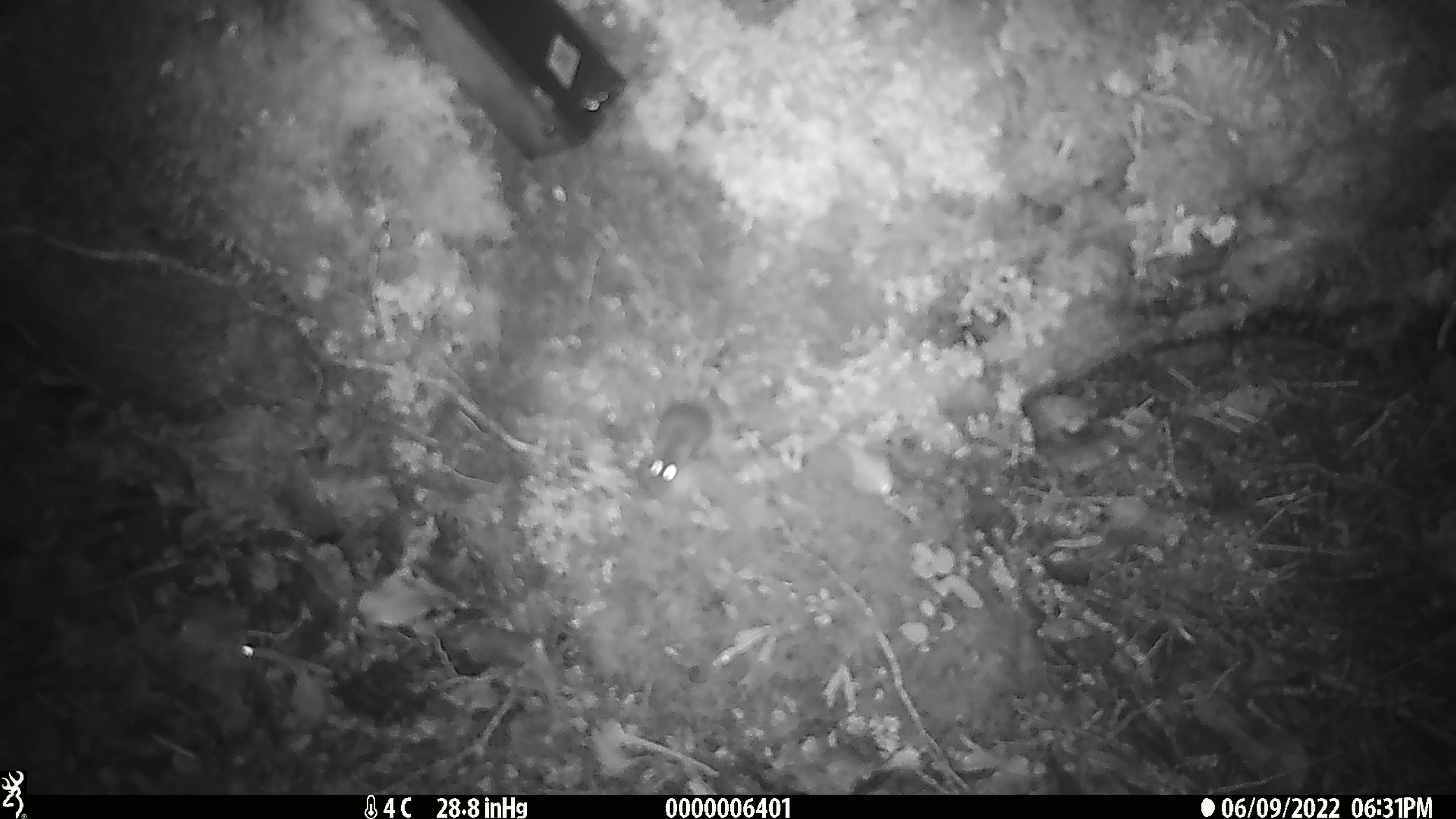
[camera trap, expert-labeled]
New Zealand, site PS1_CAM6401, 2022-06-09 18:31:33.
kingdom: Animalia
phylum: Chordata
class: Mammalia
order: Rodentia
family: Muridae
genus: Mus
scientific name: Mus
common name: mouse